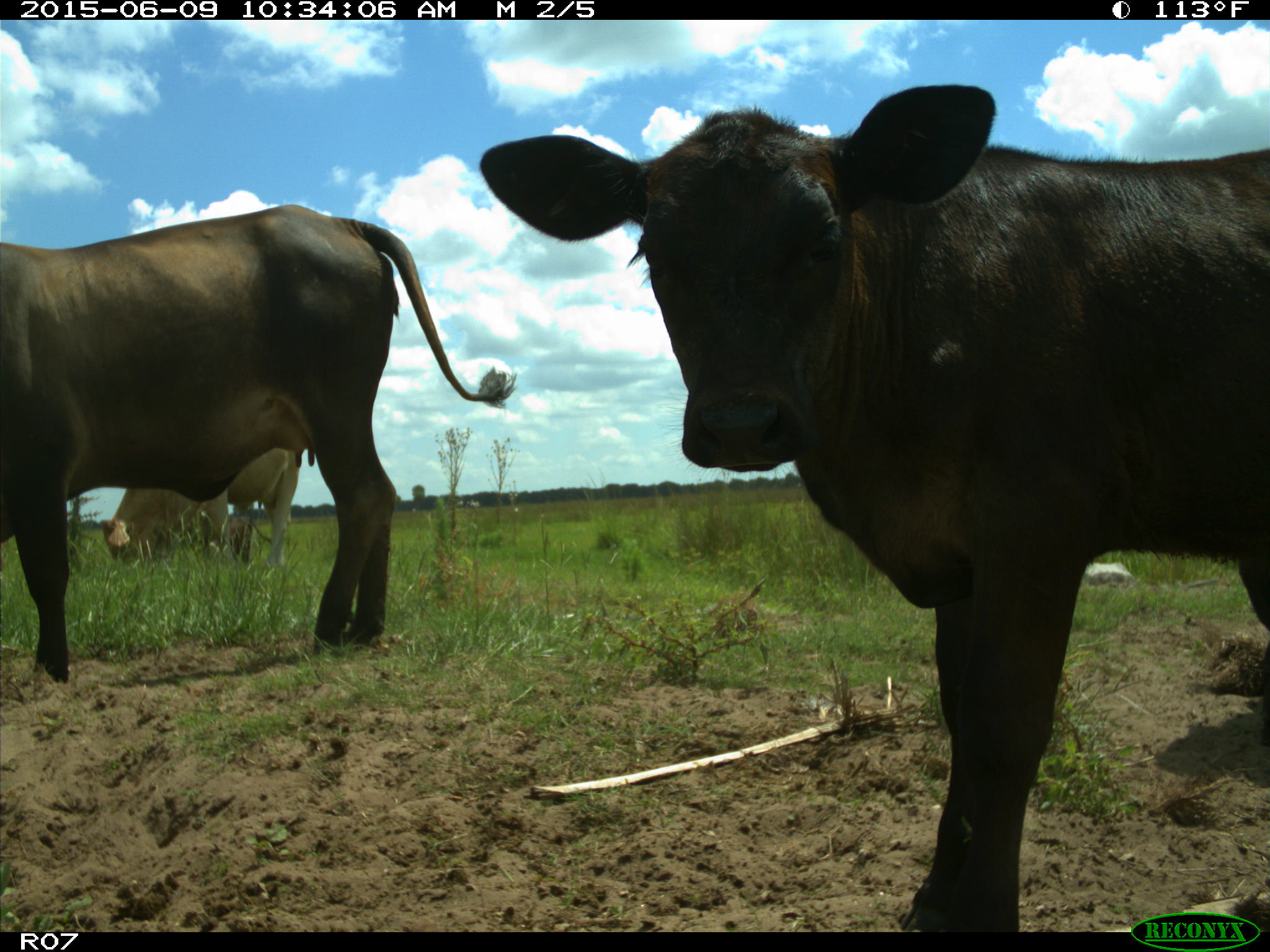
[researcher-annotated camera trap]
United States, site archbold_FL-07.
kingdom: Animalia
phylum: Chordata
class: Mammalia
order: Artiodactyla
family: Bovidae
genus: Bos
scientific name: Bos taurus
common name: domestic cow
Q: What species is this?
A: Bos taurus (domestic cow).